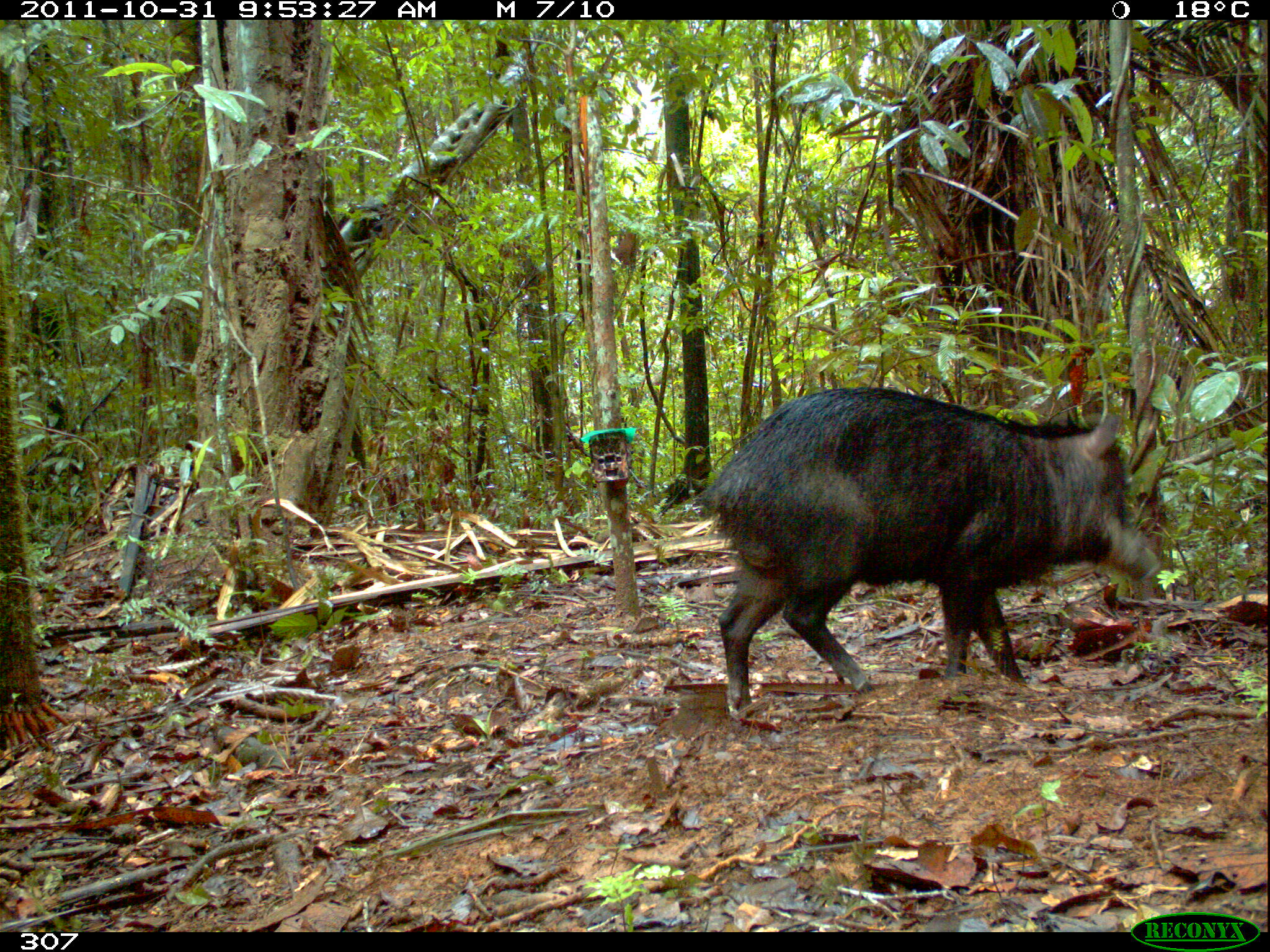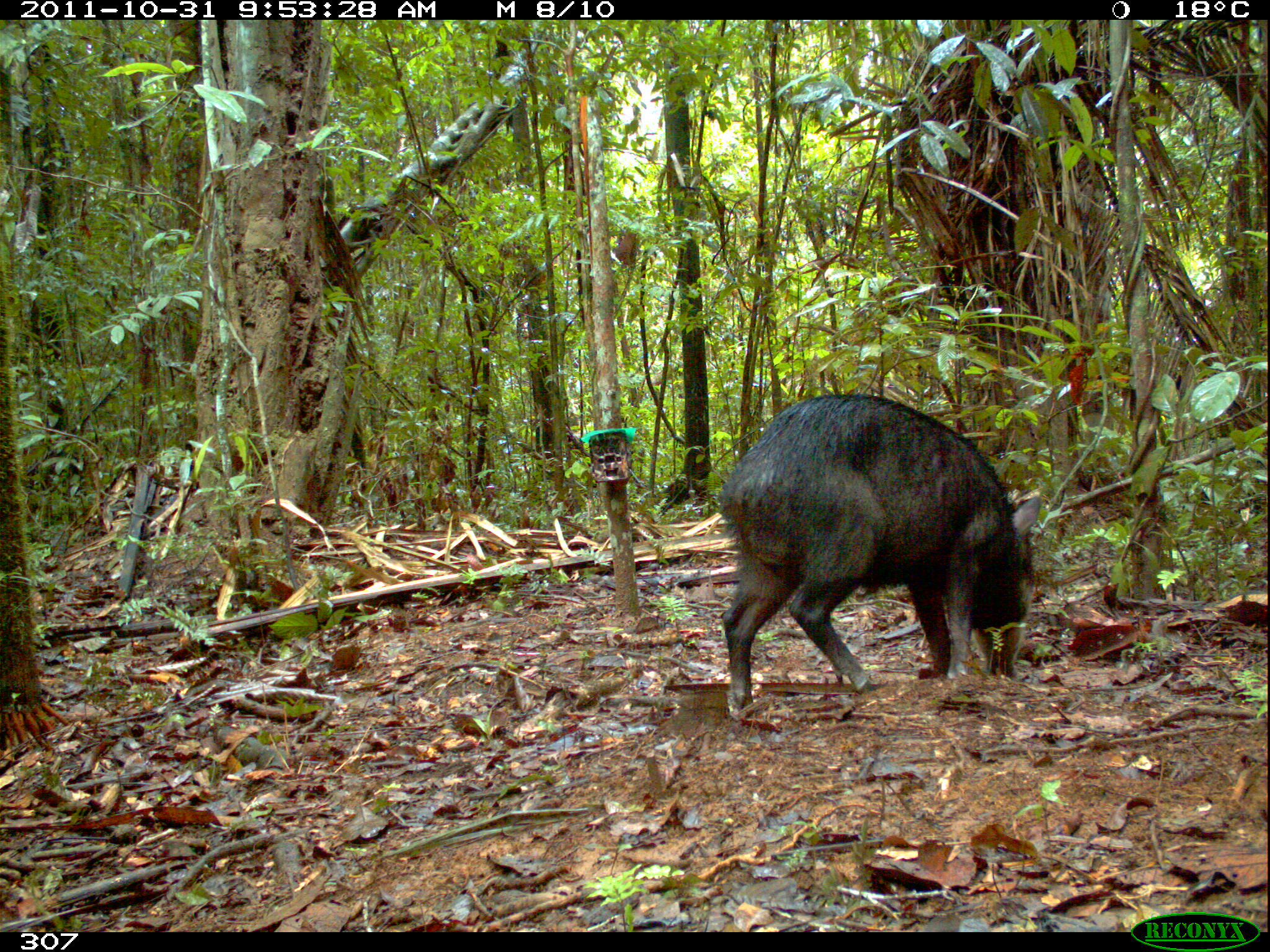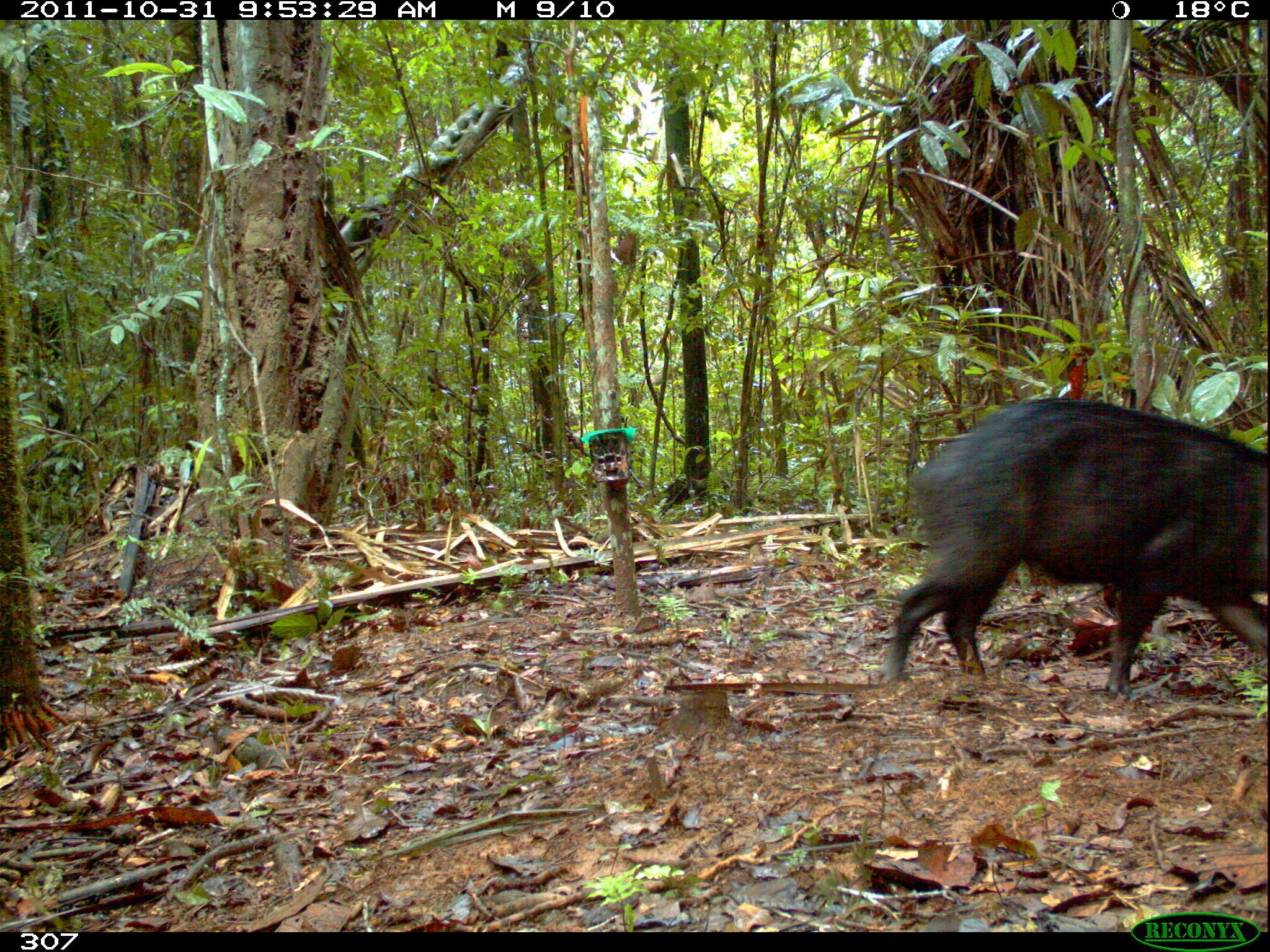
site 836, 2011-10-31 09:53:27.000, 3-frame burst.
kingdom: Animalia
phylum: Chordata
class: Mammalia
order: Artiodactyla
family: Tayassuidae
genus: Tayassu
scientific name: Tayassu pecari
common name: white-lipped peccary